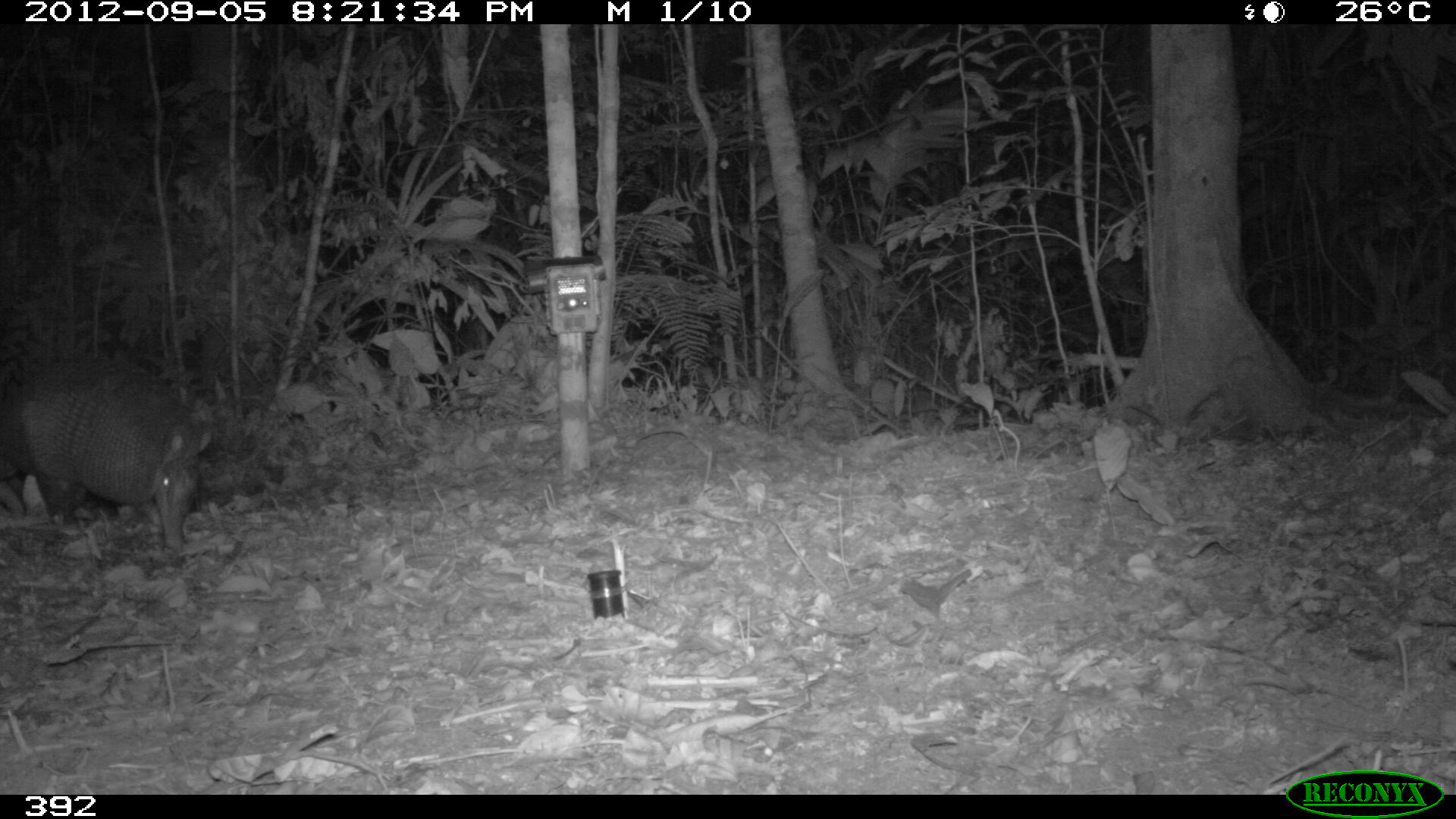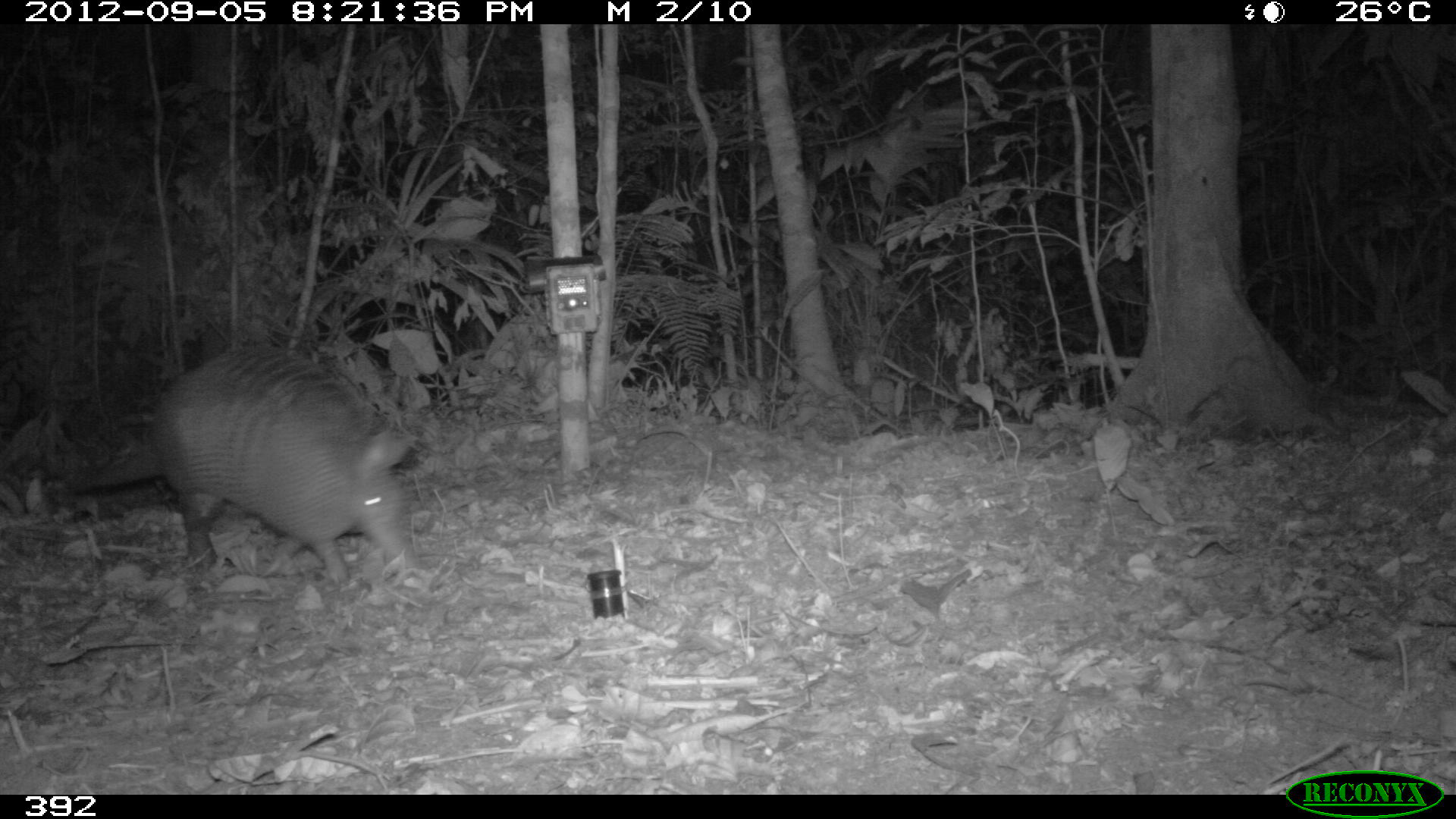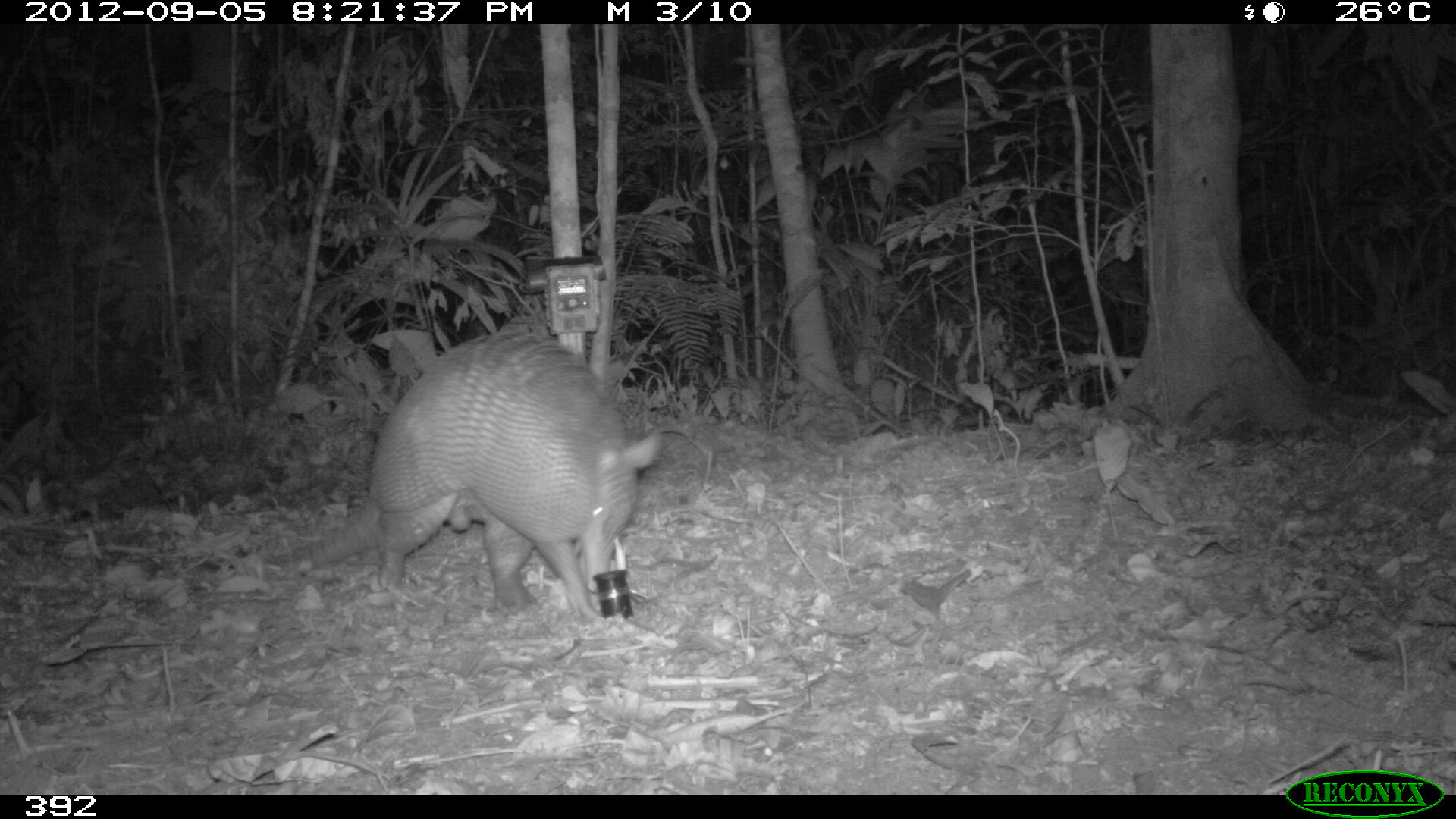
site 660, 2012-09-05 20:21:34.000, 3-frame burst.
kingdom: Animalia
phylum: Chordata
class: Mammalia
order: Cingulata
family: Dasypodidae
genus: Dasypus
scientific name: Dasypus novemcinctus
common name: nine-banded armadillo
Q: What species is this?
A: Dasypus novemcinctus (nine-banded armadillo).